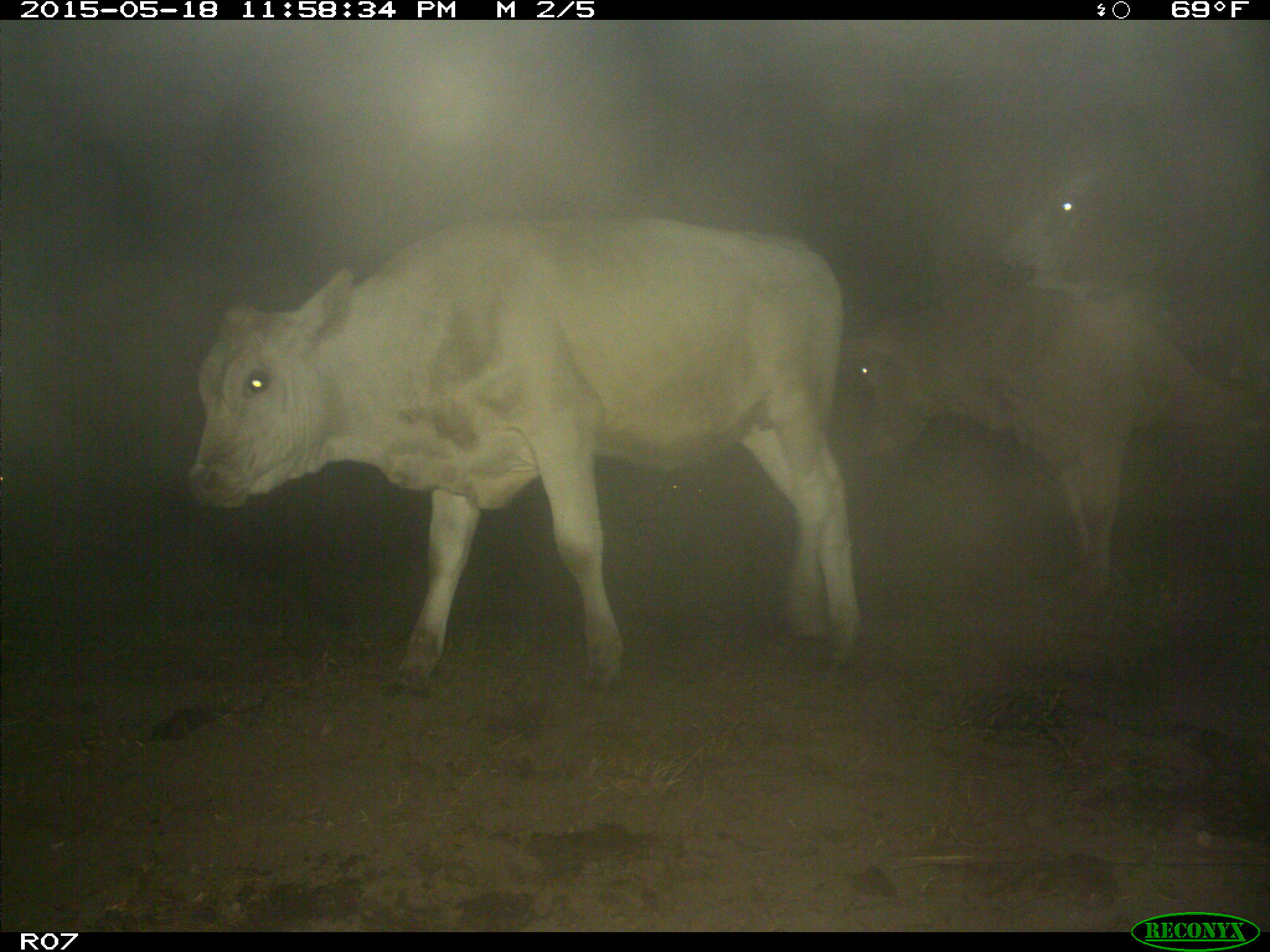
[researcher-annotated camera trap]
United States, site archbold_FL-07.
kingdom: Animalia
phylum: Chordata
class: Mammalia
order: Artiodactyla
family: Bovidae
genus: Bos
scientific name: Bos taurus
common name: domestic cow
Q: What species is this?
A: Bos taurus (domestic cow).